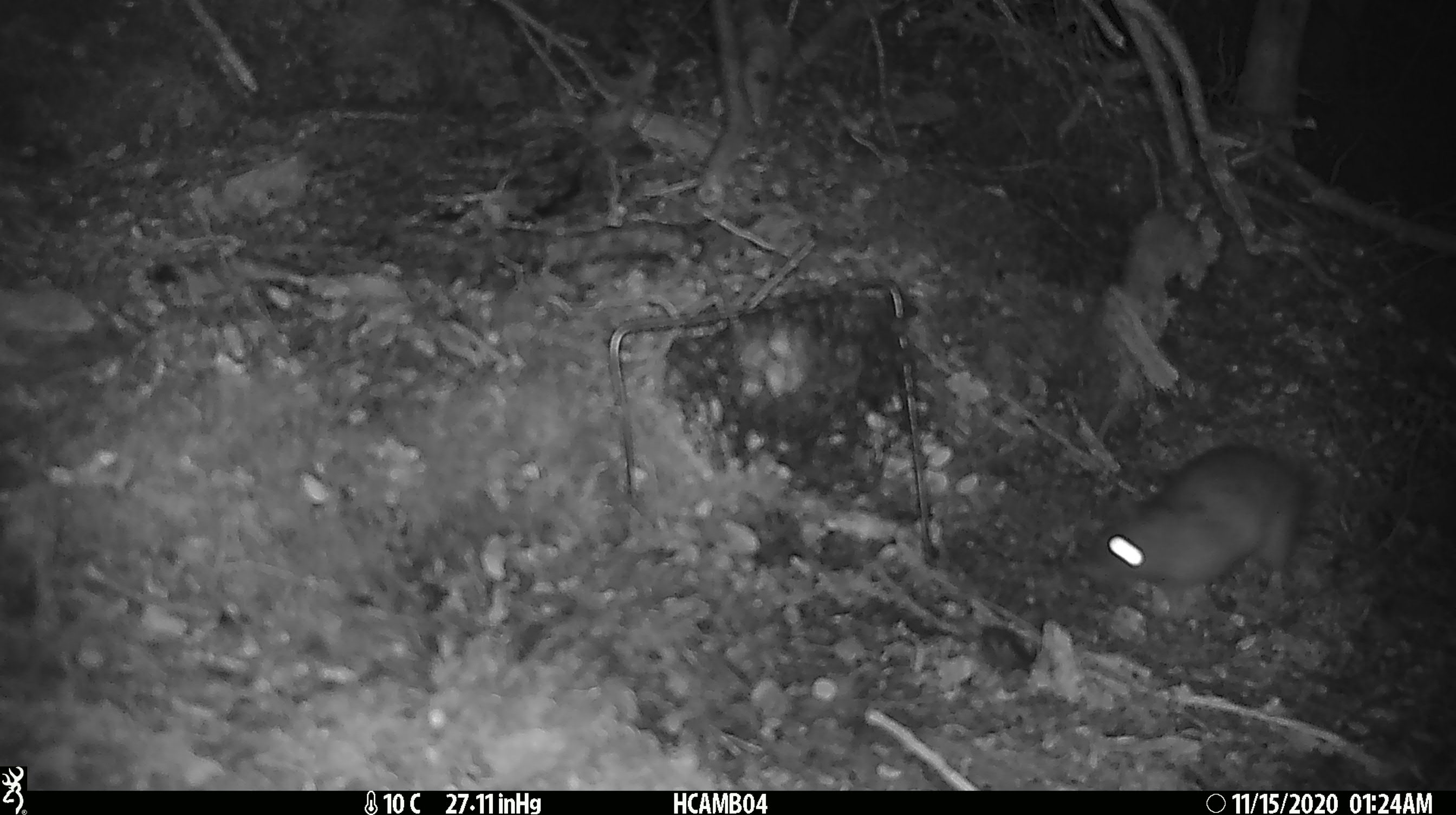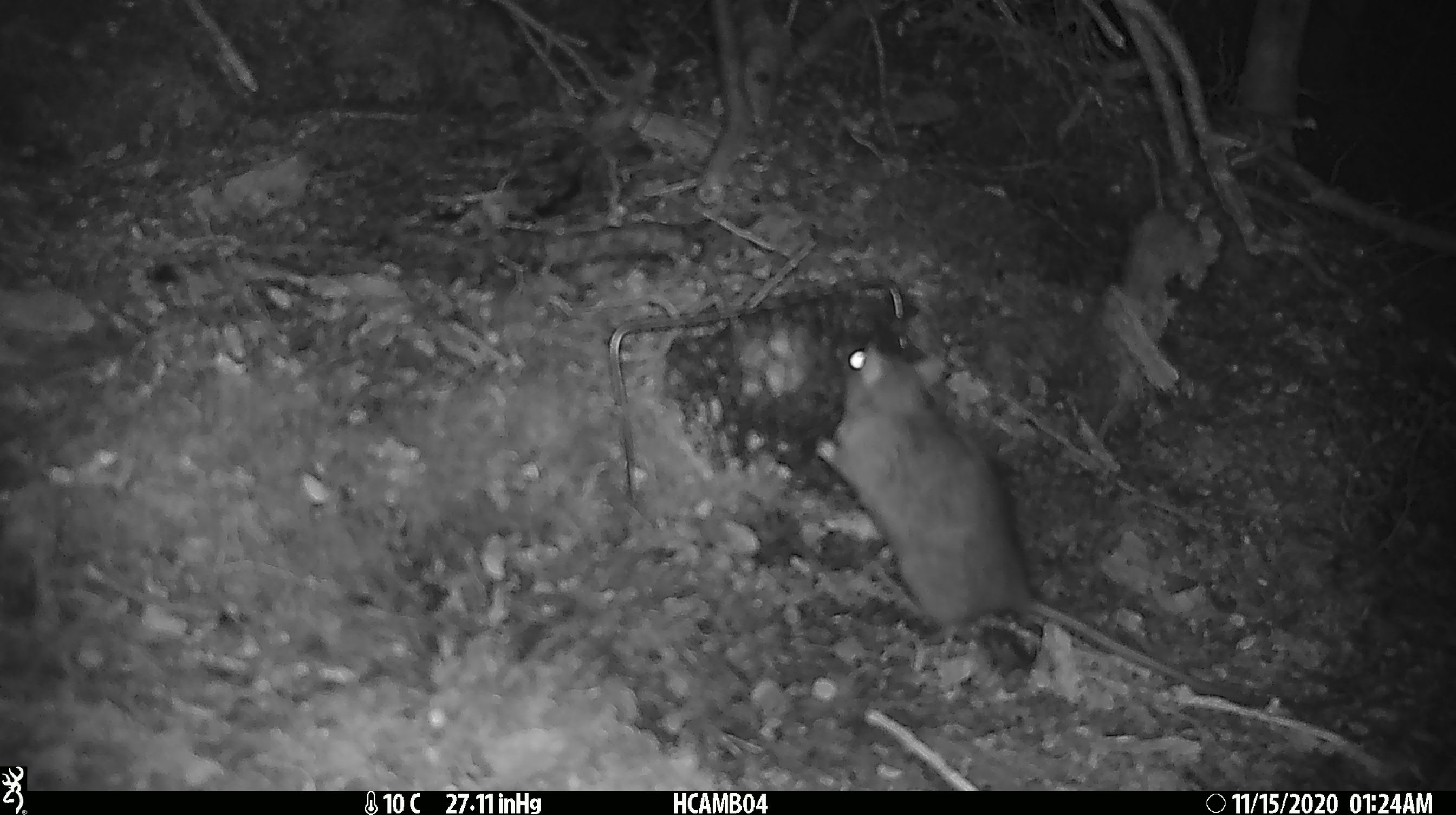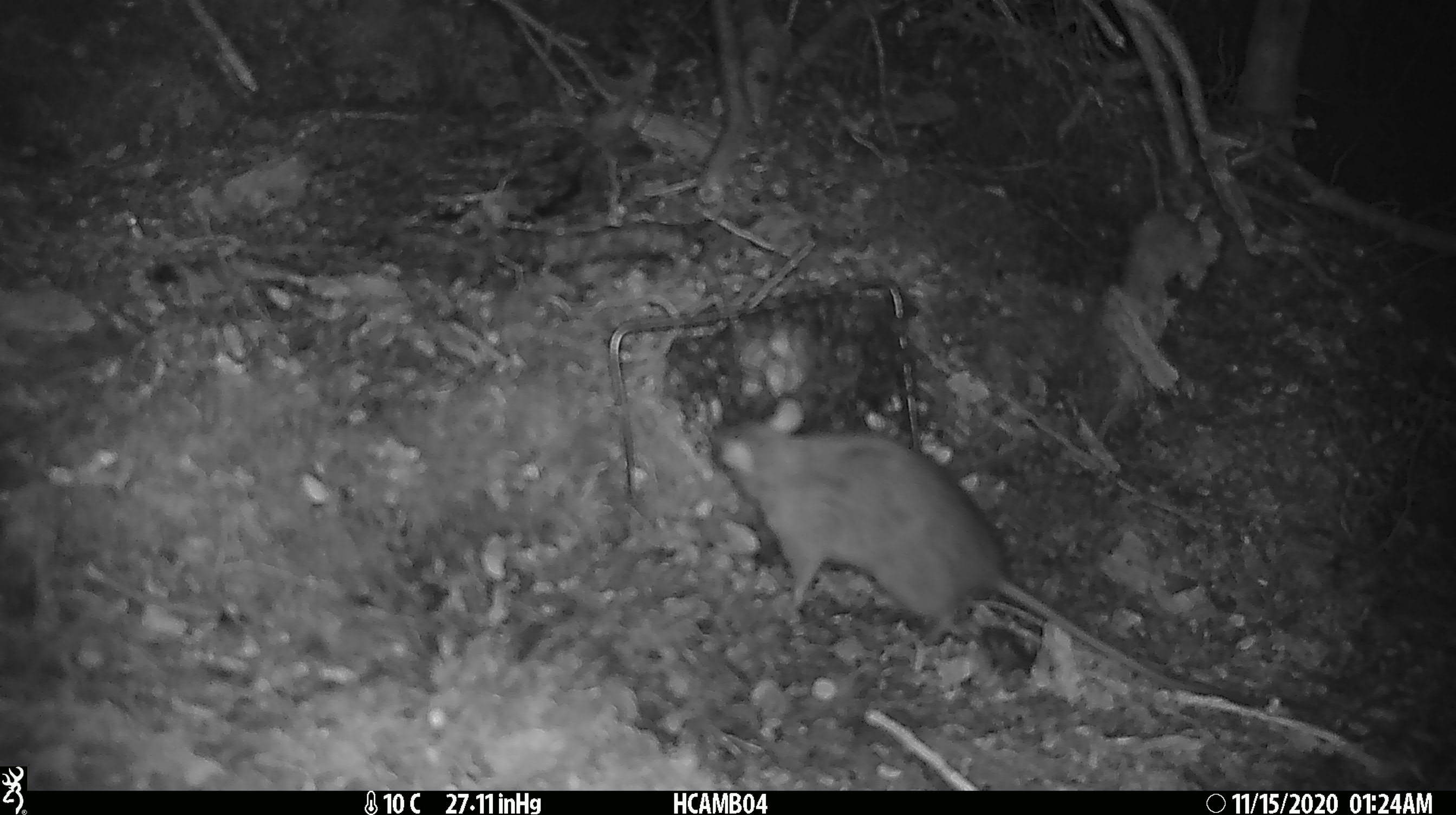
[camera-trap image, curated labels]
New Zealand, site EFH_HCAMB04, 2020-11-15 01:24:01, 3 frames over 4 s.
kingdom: Animalia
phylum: Chordata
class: Mammalia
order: Rodentia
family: Muridae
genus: Rattus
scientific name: Rattus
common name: rat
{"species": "rat (Rattus)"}